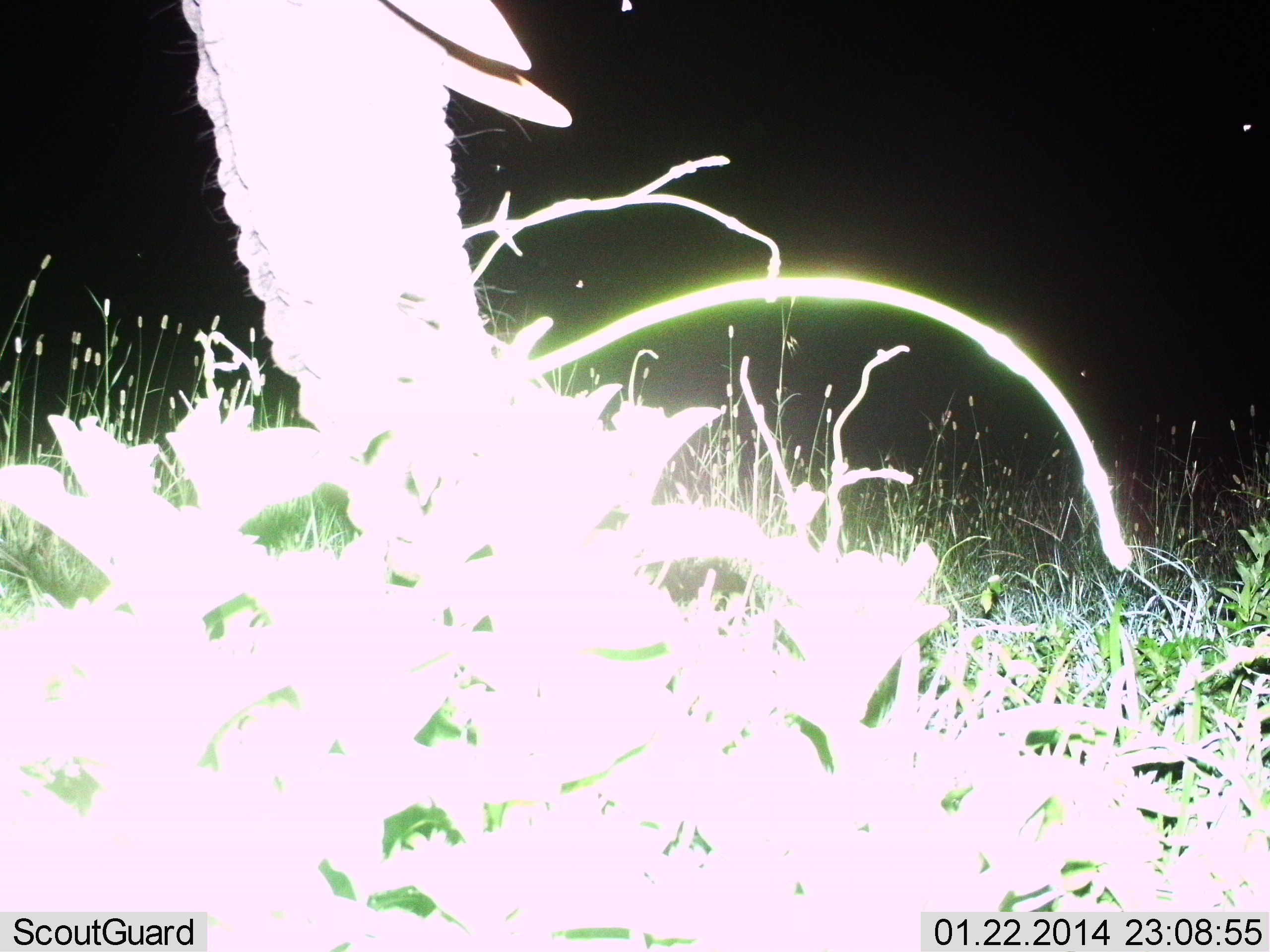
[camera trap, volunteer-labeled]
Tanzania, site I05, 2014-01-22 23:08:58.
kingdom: Animalia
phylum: Chordata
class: Mammalia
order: Proboscidea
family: Elephantidae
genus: Loxodonta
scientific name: Loxodonta africana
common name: african bush elephant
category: elephant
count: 1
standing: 50%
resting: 0%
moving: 10%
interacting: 0%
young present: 0%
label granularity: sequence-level